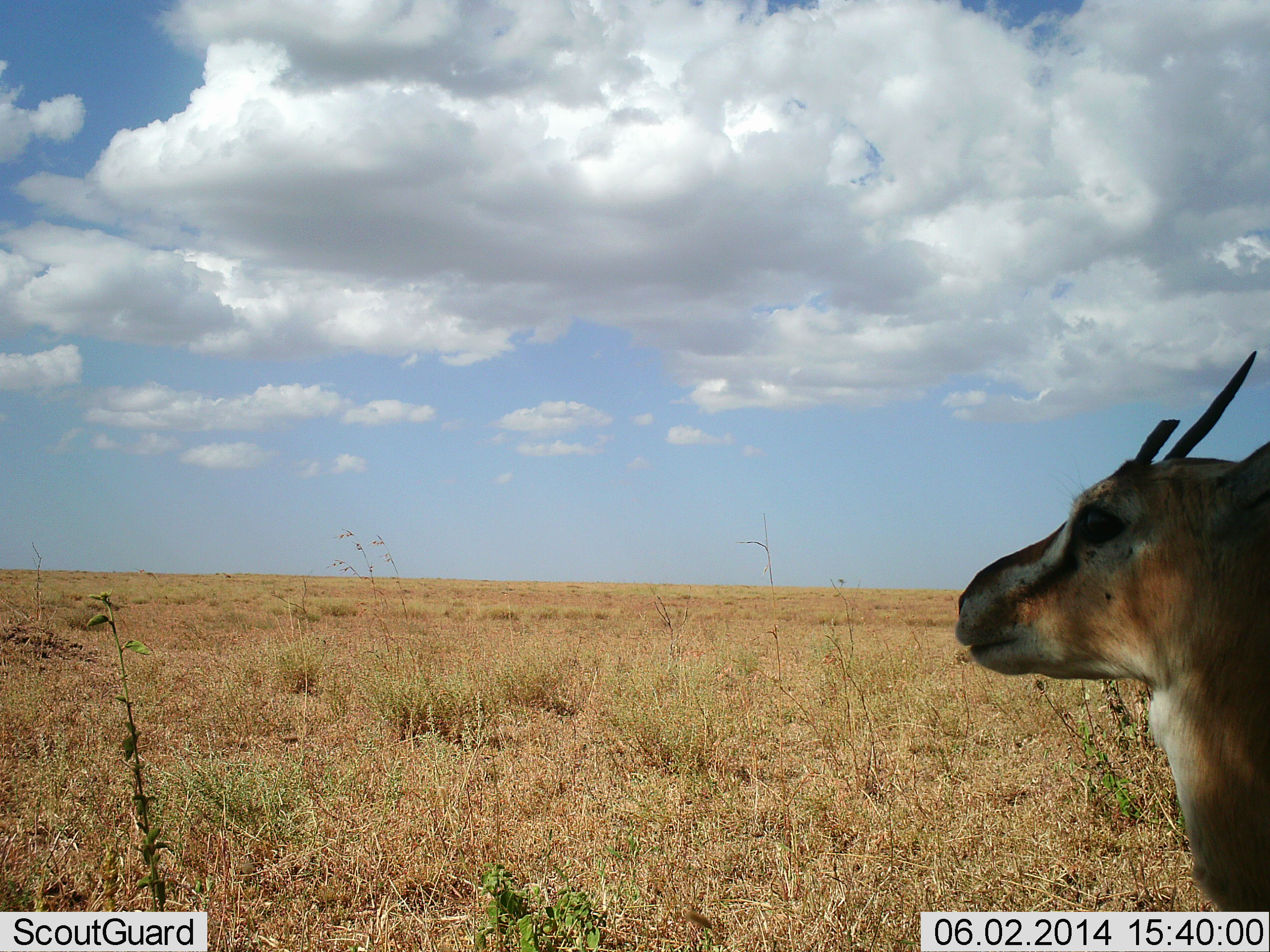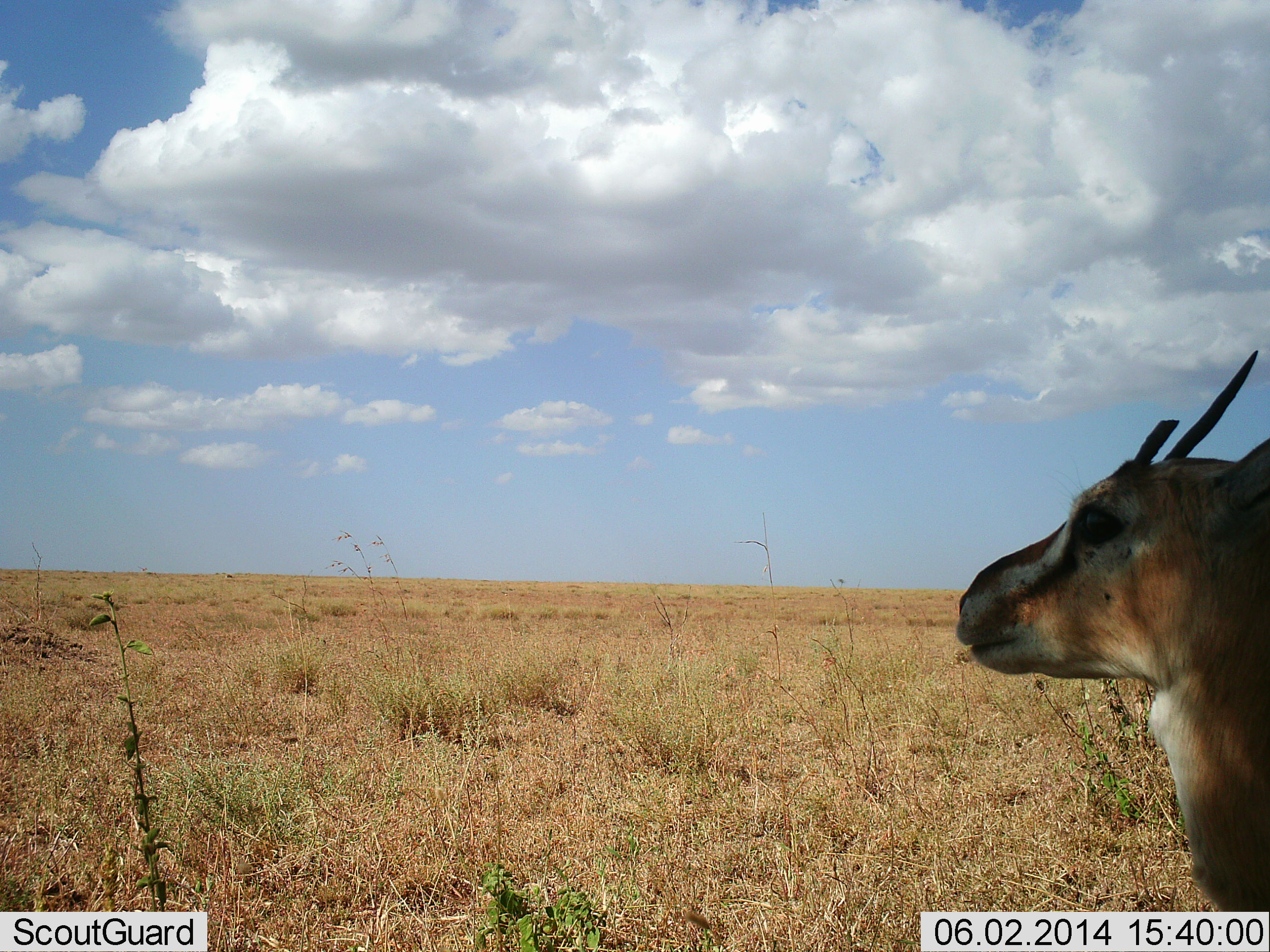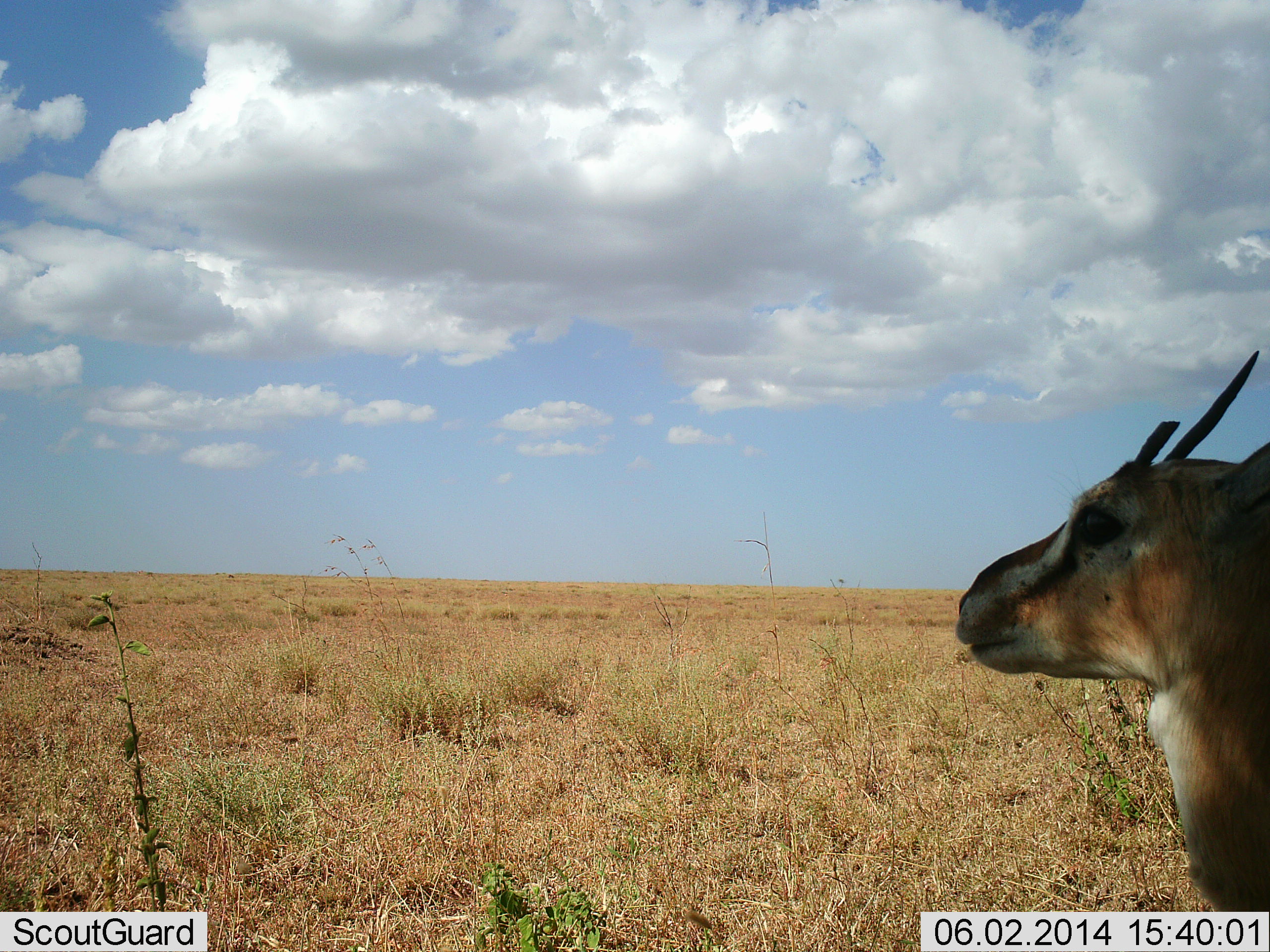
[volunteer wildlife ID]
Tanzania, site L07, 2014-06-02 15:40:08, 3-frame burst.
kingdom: Animalia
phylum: Chordata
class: Mammalia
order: Artiodactyla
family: Bovidae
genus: Eudorcas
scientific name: Eudorcas thomsonii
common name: thomson's gazelle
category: gazellethomsons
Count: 1.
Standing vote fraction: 100%.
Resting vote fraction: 0%.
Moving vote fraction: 0%.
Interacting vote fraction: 0%.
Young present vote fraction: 0%.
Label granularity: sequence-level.